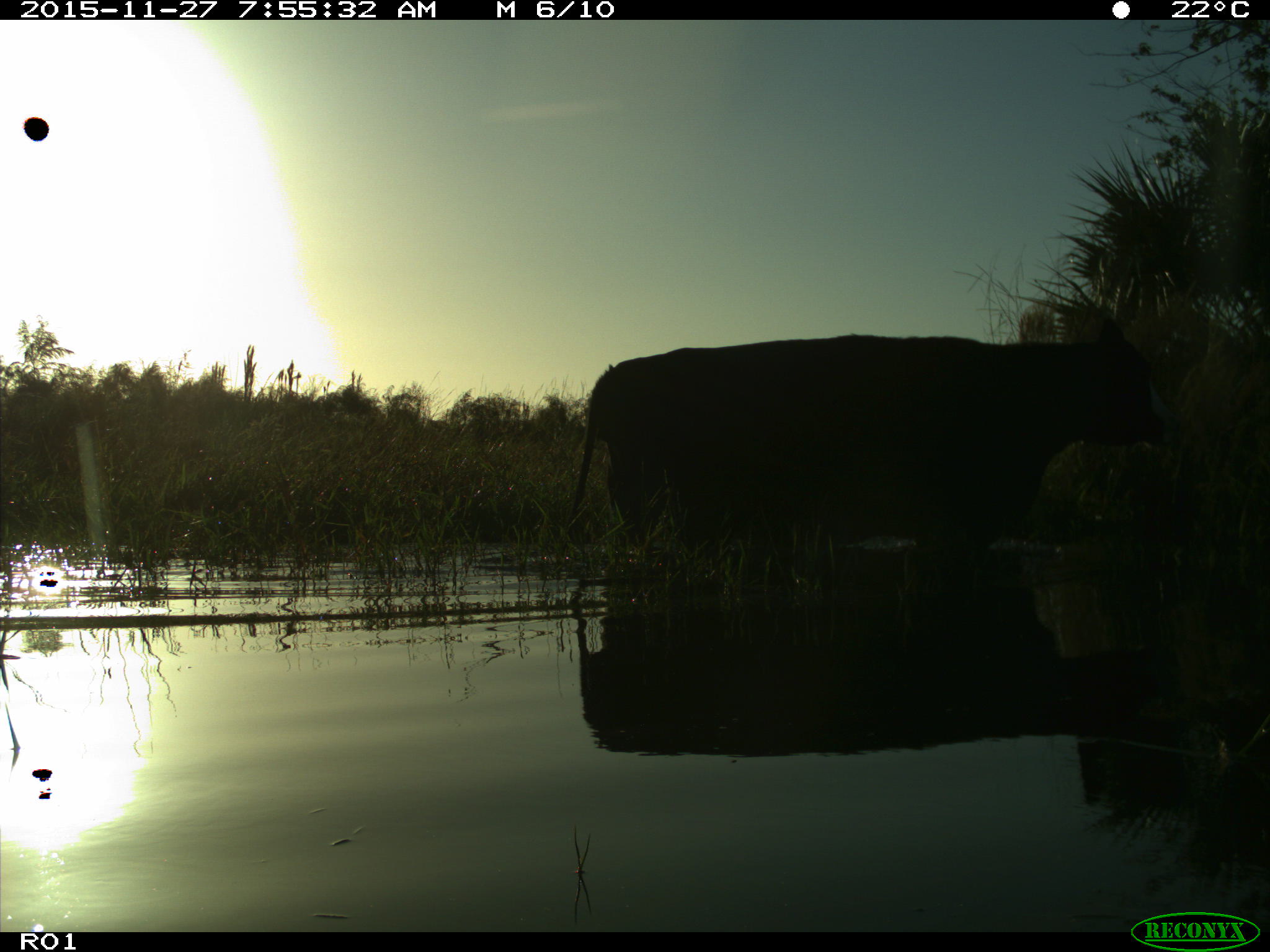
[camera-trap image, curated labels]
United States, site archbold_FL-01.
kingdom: Animalia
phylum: Chordata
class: Mammalia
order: Artiodactyla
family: Bovidae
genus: Bos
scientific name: Bos taurus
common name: domestic cow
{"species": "Bos taurus (domestic cow)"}